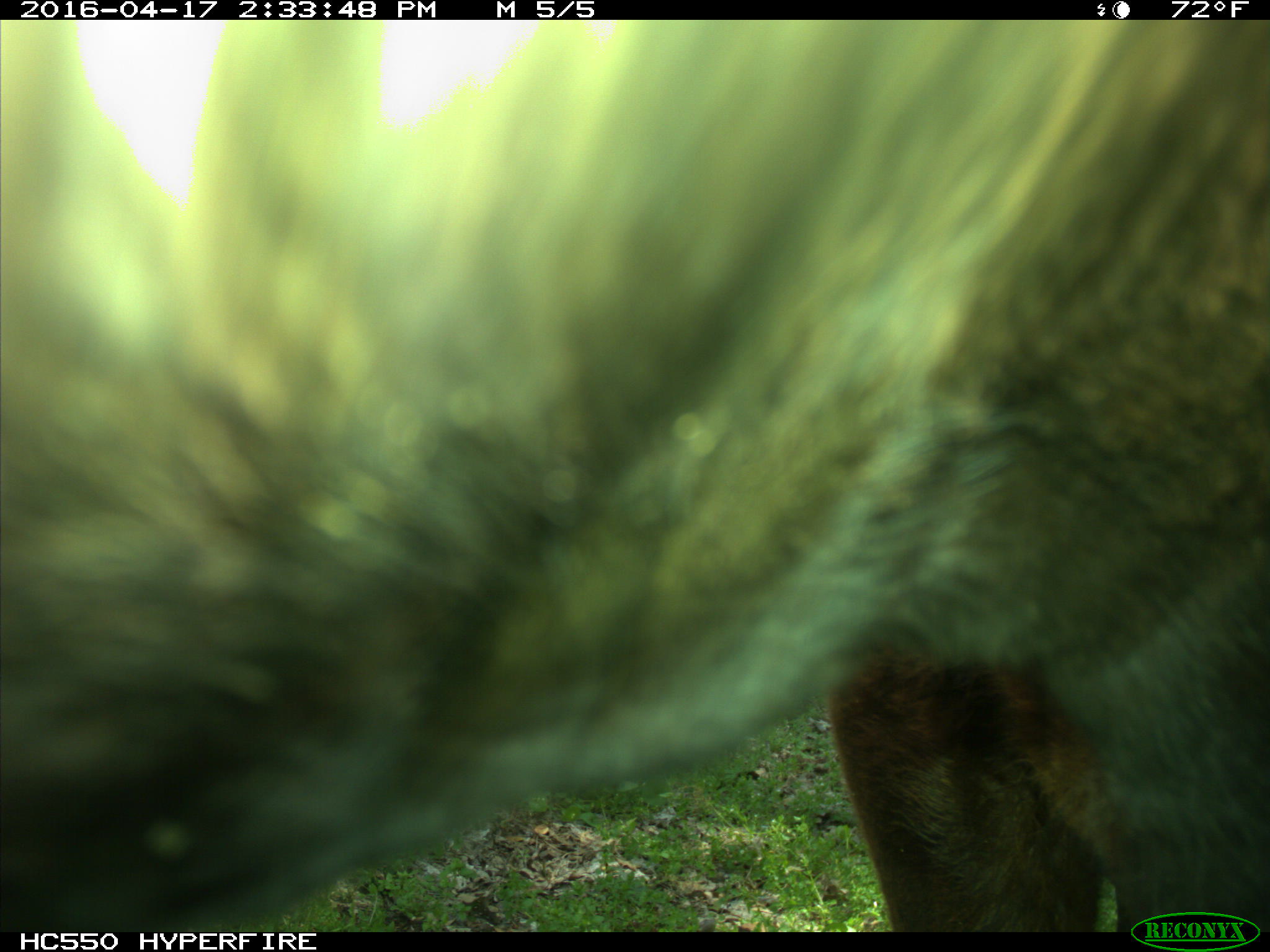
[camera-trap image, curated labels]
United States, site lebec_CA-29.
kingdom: Animalia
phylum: Chordata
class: Mammalia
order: Artiodactyla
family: Bovidae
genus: Bos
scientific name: Bos taurus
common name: domestic cow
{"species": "Bos taurus (domestic cow)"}